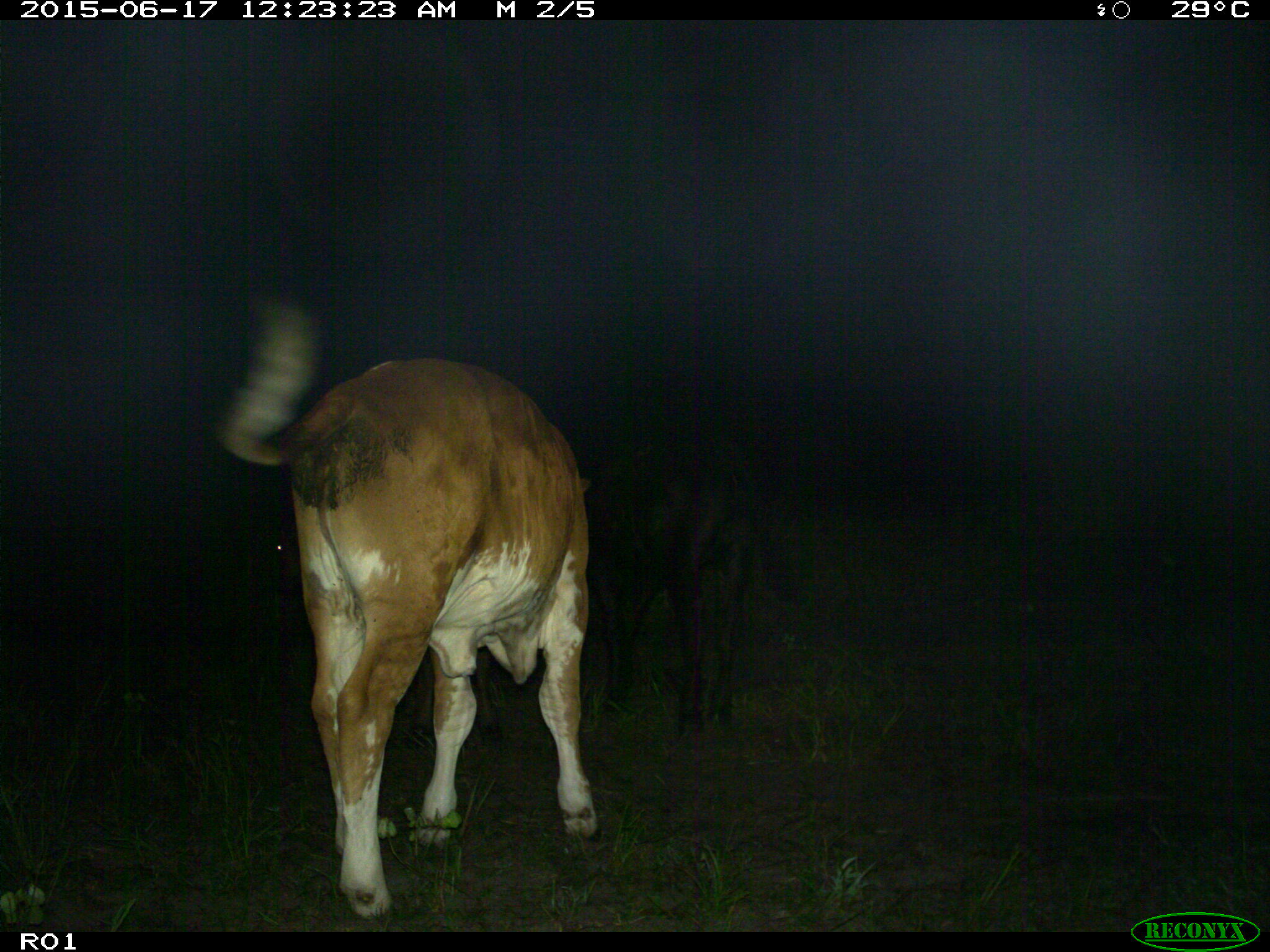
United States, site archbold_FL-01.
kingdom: Animalia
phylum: Chordata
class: Mammalia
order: Artiodactyla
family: Bovidae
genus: Bos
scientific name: Bos taurus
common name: domestic cow